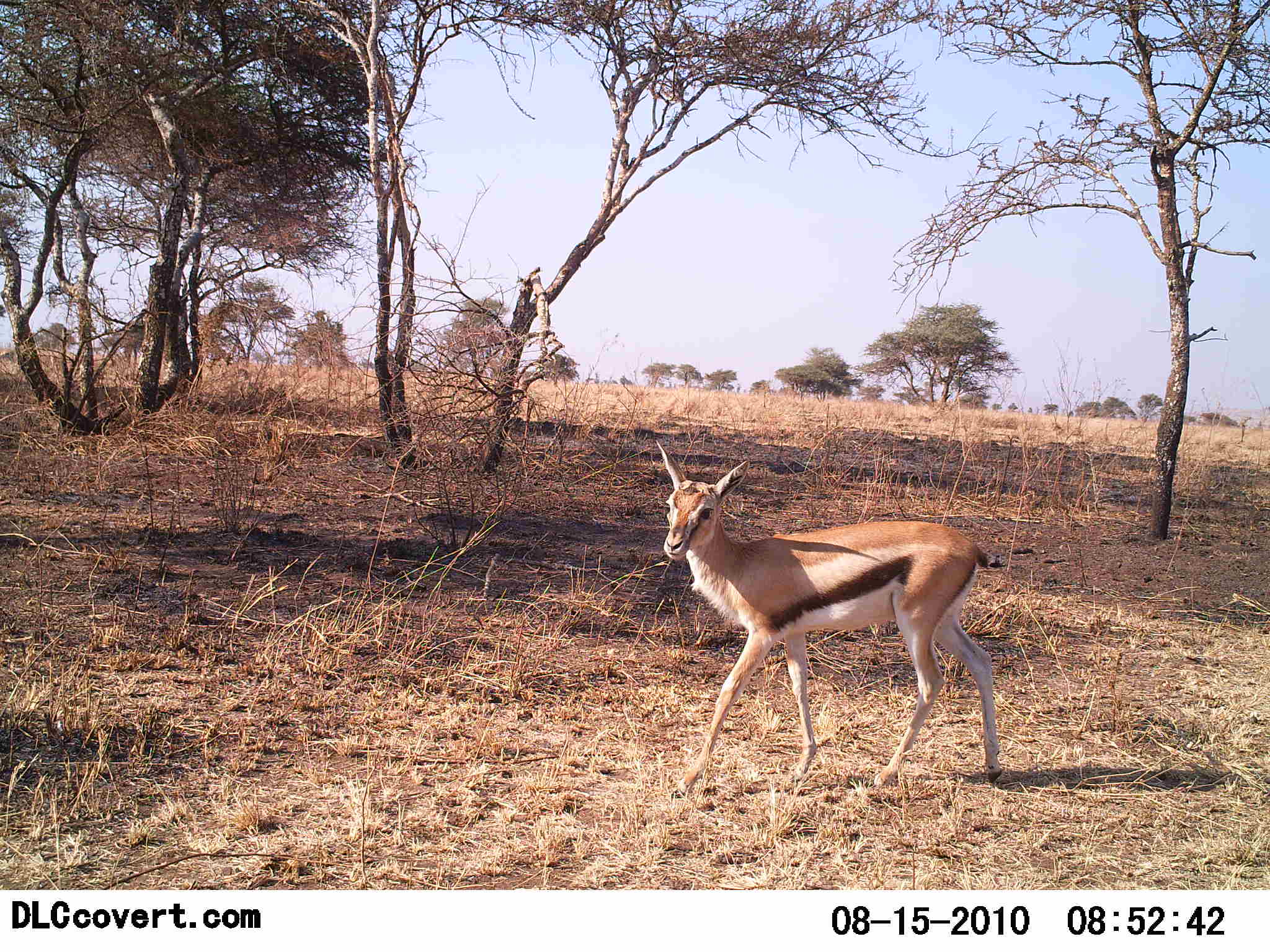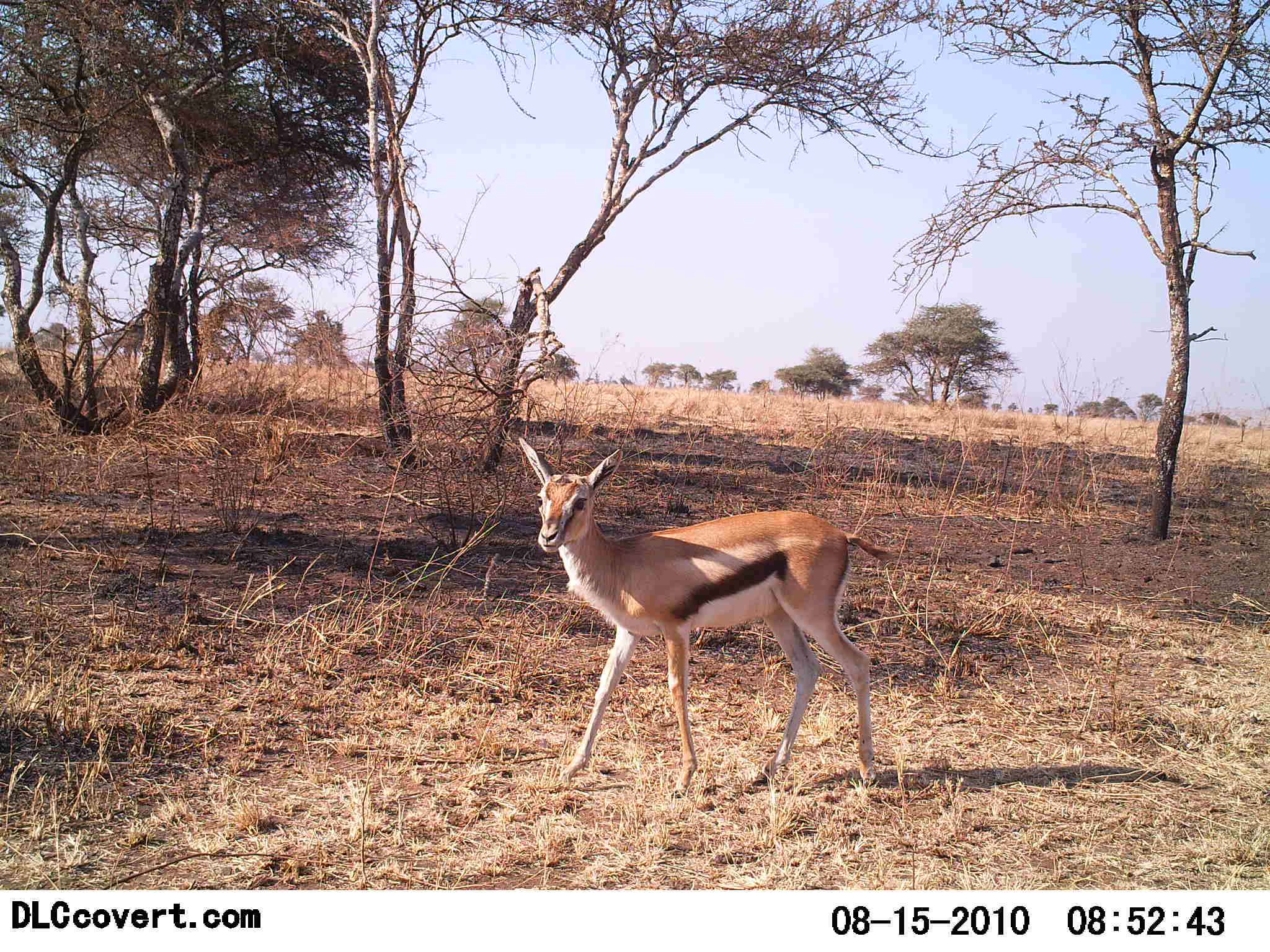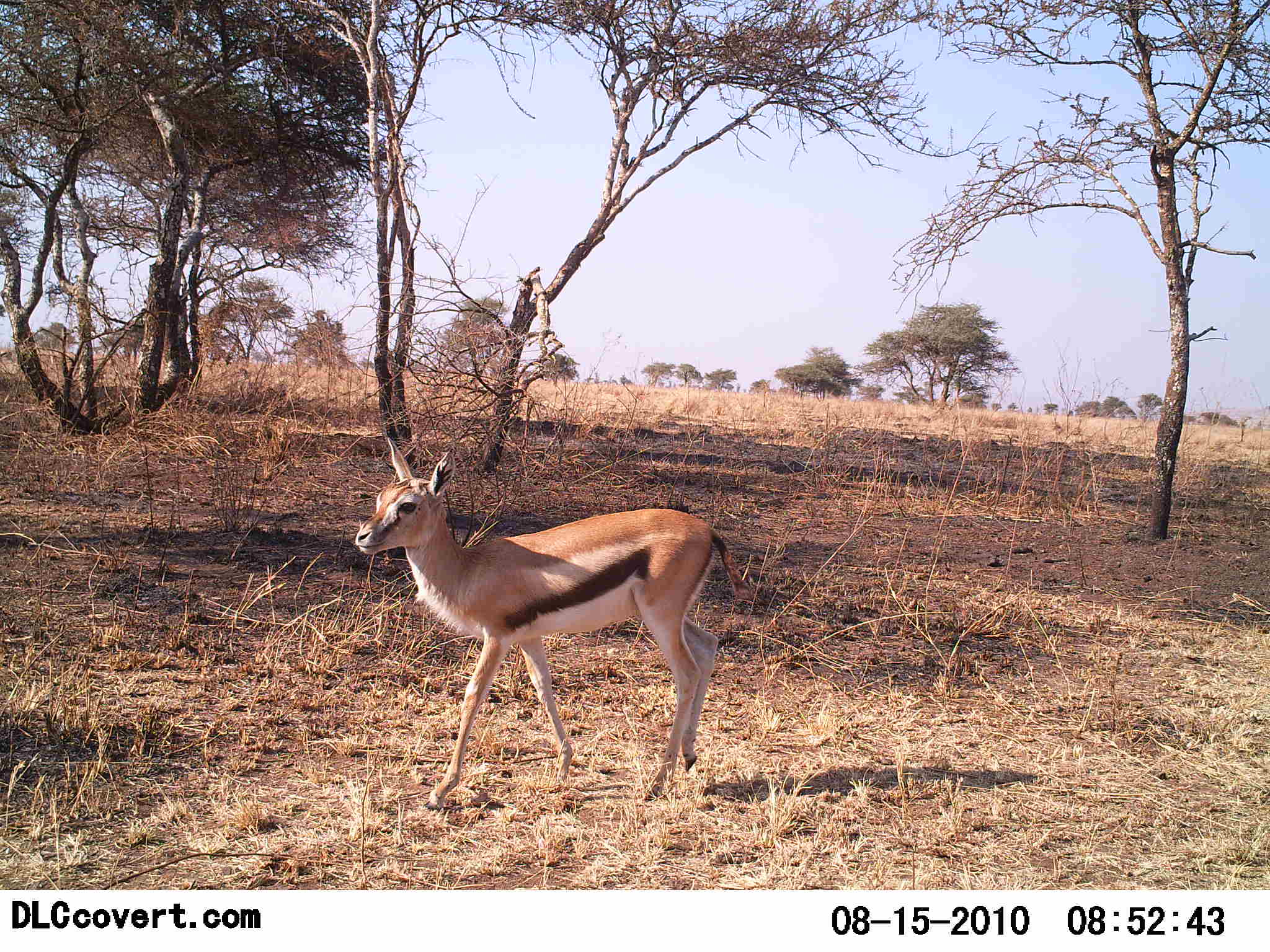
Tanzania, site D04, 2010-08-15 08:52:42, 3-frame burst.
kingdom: Animalia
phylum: Chordata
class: Mammalia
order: Artiodactyla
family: Bovidae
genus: Eudorcas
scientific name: Eudorcas thomsonii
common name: thomson's gazelle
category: gazellethomsons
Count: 1.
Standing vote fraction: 0%.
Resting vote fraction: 0%.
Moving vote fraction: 100%.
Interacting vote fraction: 0%.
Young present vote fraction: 0%.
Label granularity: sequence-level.